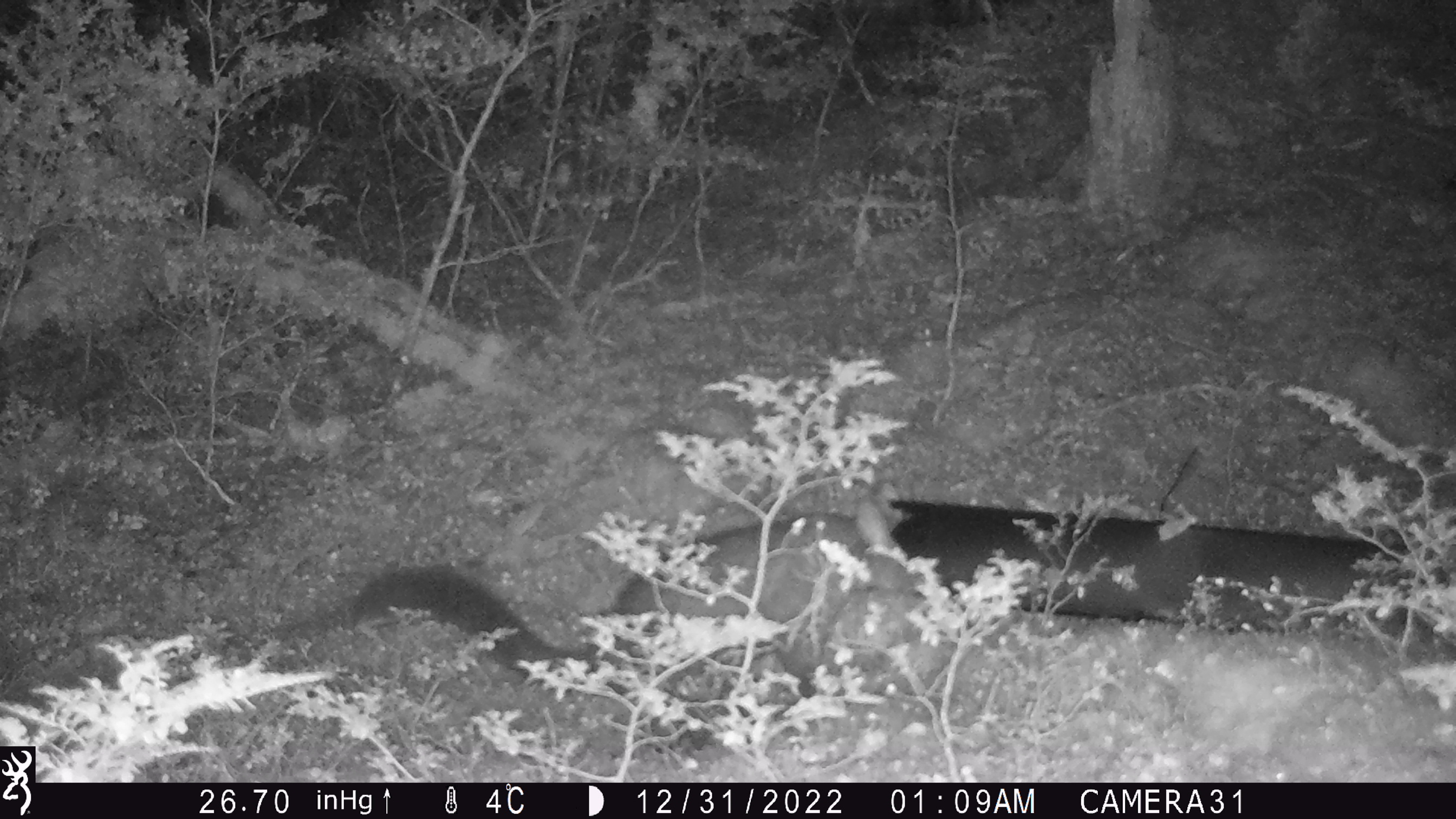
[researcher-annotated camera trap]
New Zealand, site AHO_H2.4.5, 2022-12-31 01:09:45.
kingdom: Animalia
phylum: Chordata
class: Mammalia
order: Diprotodontia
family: Phalangeridae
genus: Trichosurus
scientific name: Trichosurus vulpecula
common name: common brushtail possum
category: possum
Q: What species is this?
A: Possum (common brushtail possum) (Trichosurus vulpecula).